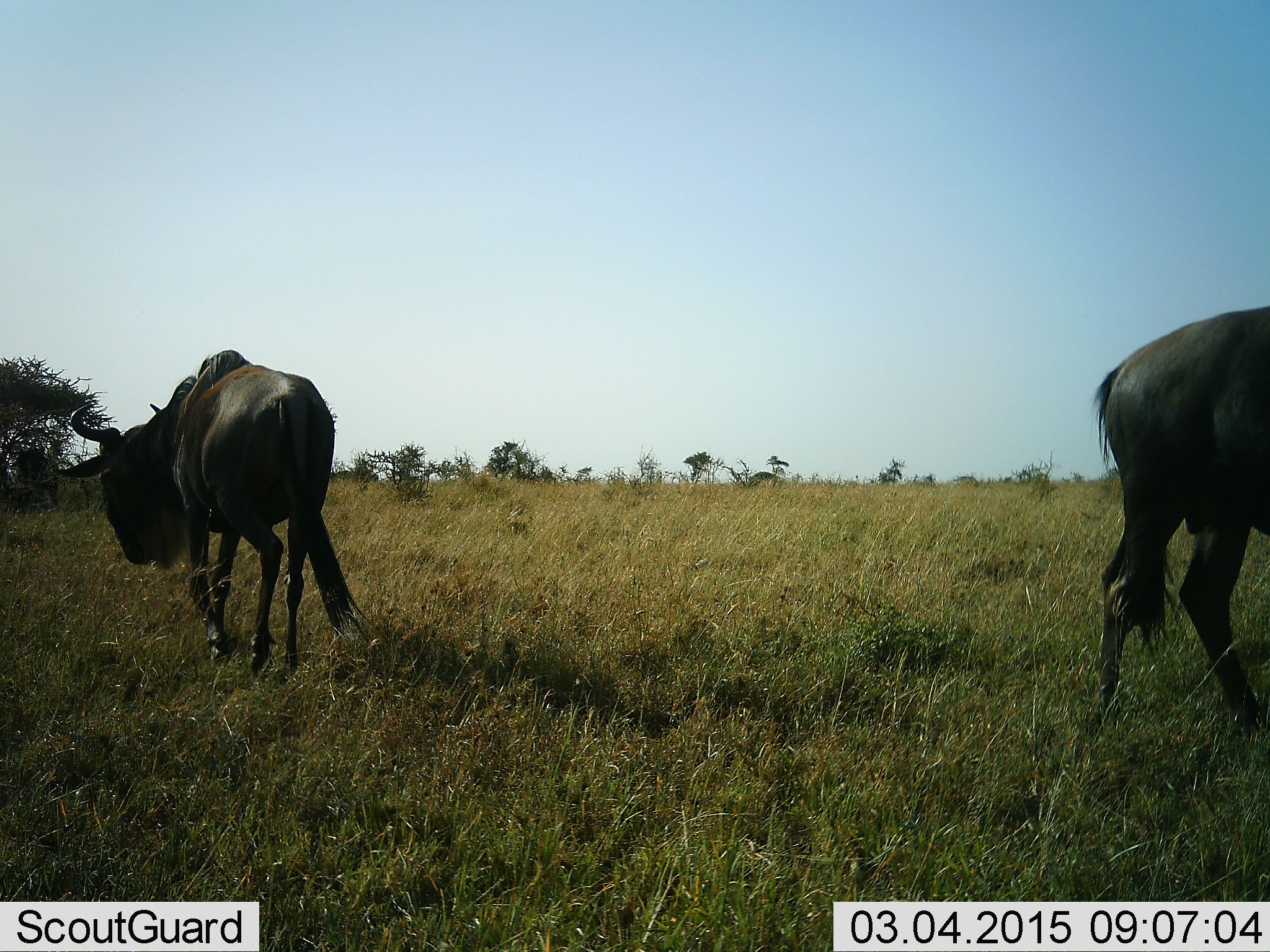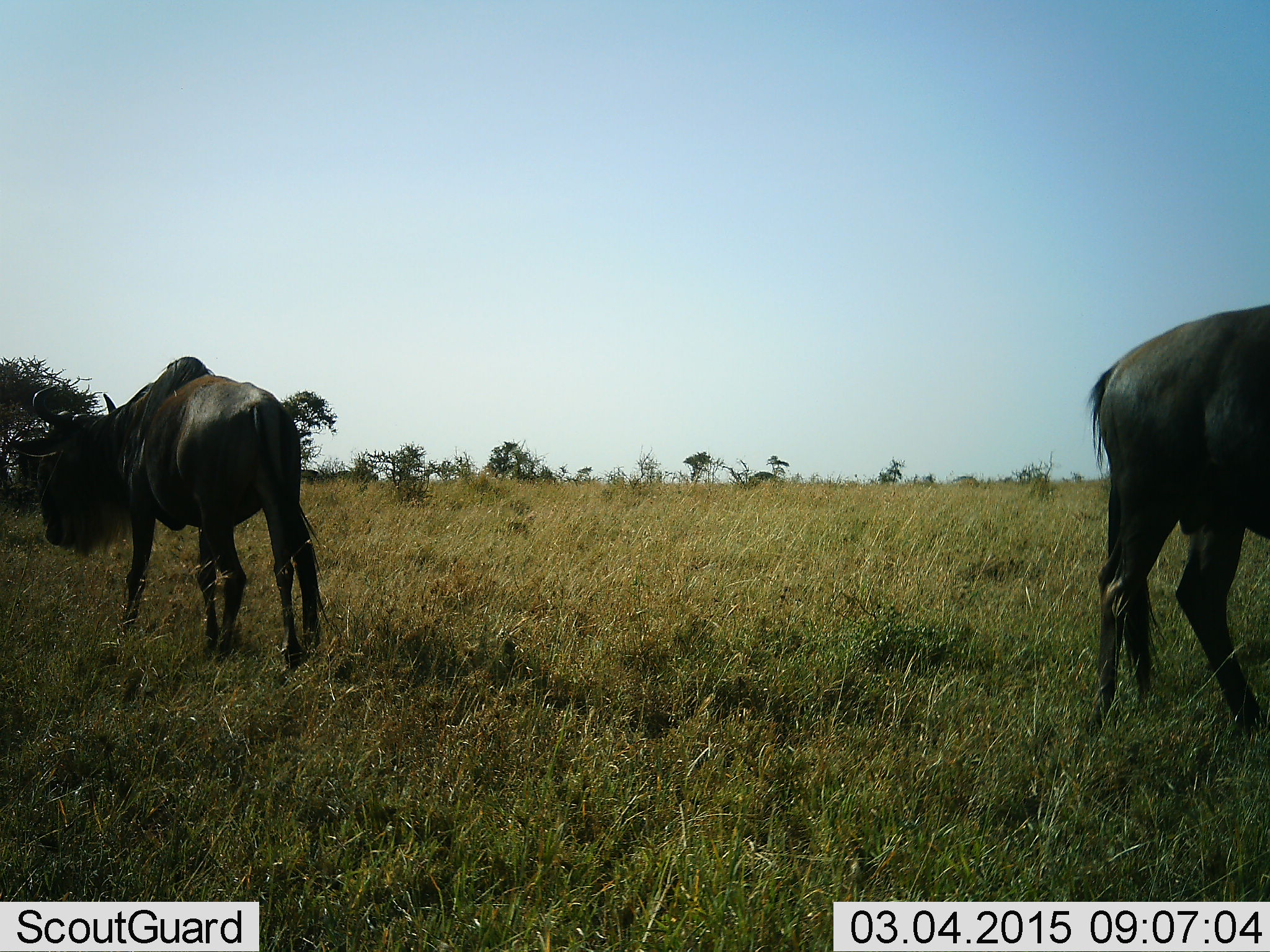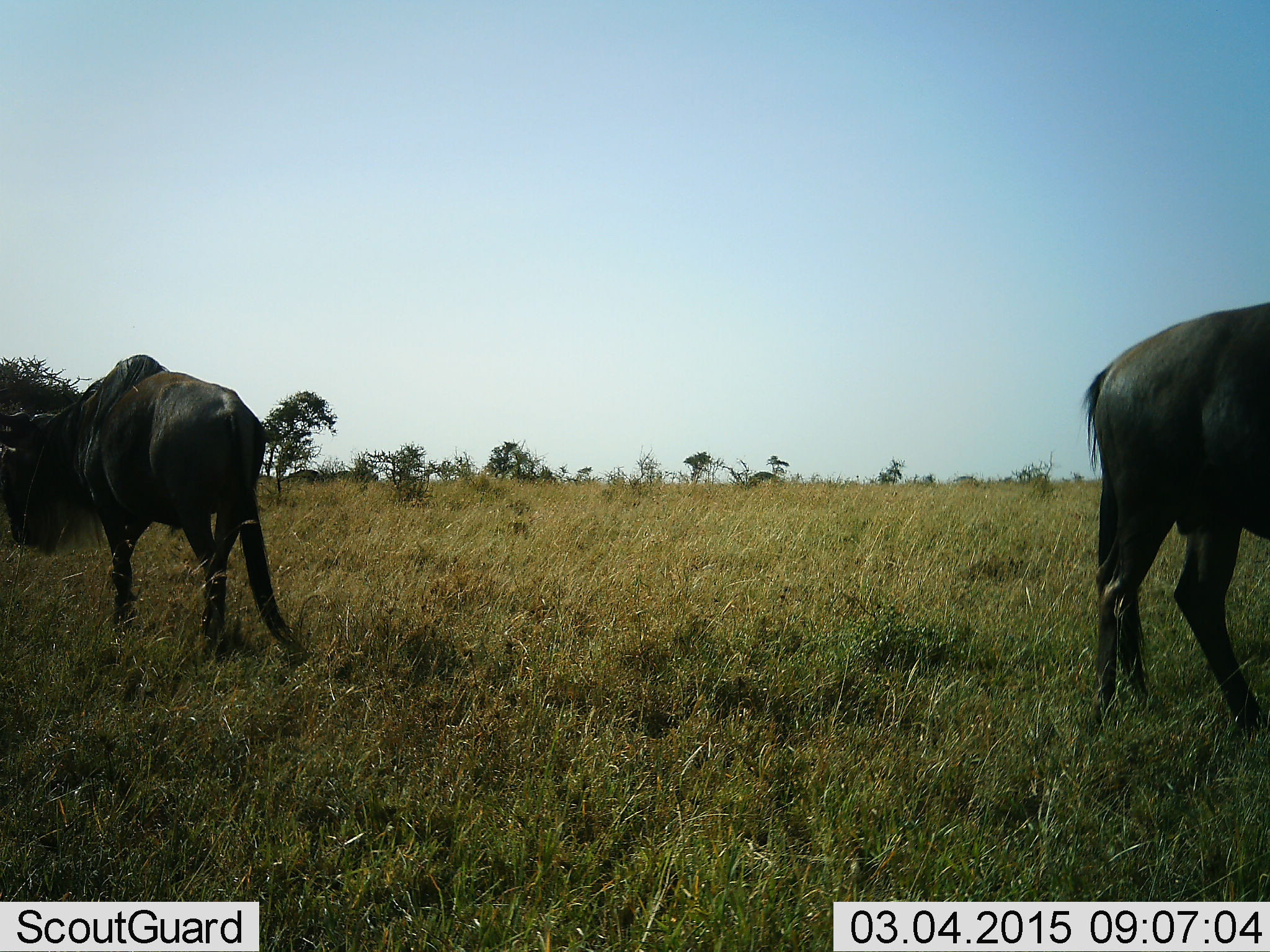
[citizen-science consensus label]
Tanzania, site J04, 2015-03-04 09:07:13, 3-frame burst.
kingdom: Animalia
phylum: Chordata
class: Mammalia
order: Artiodactyla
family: Bovidae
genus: Connochaetes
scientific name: Connochaetes taurinus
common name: blue wildebeest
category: wildebeest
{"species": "wildebeest (blue wildebeest) (Connochaetes taurinus)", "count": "2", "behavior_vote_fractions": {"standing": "80%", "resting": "0%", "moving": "40%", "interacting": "0%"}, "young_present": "0%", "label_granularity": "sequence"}